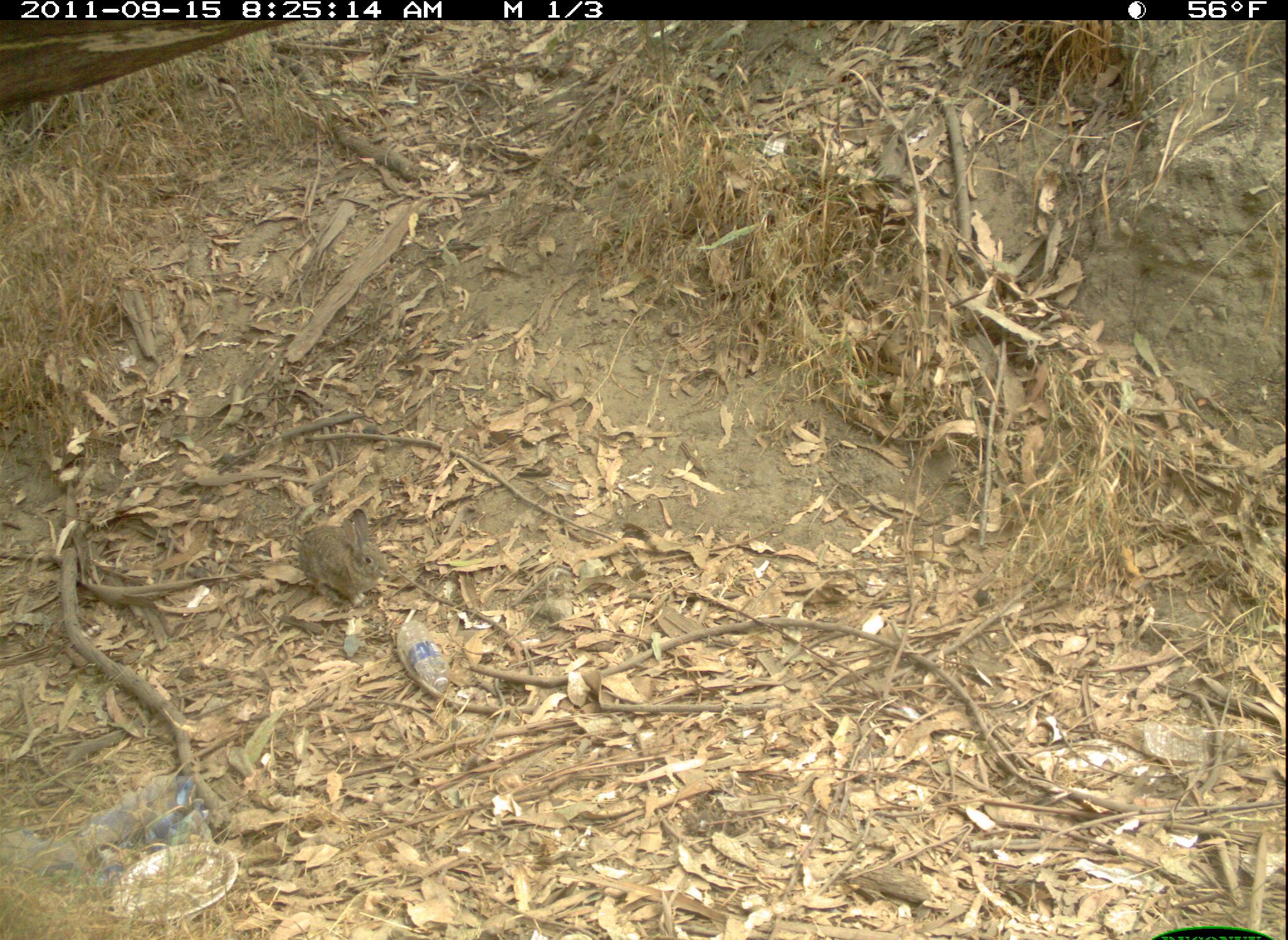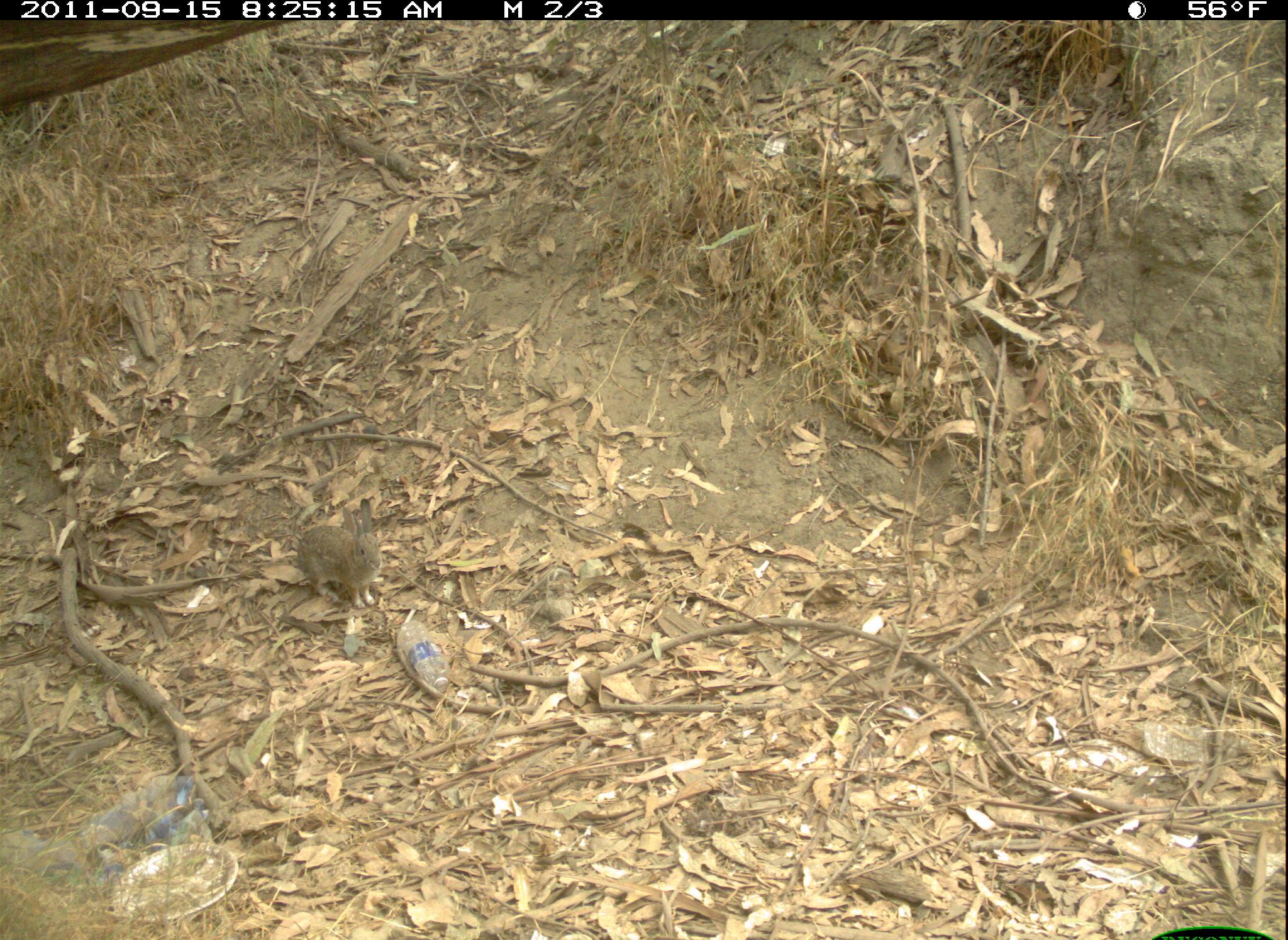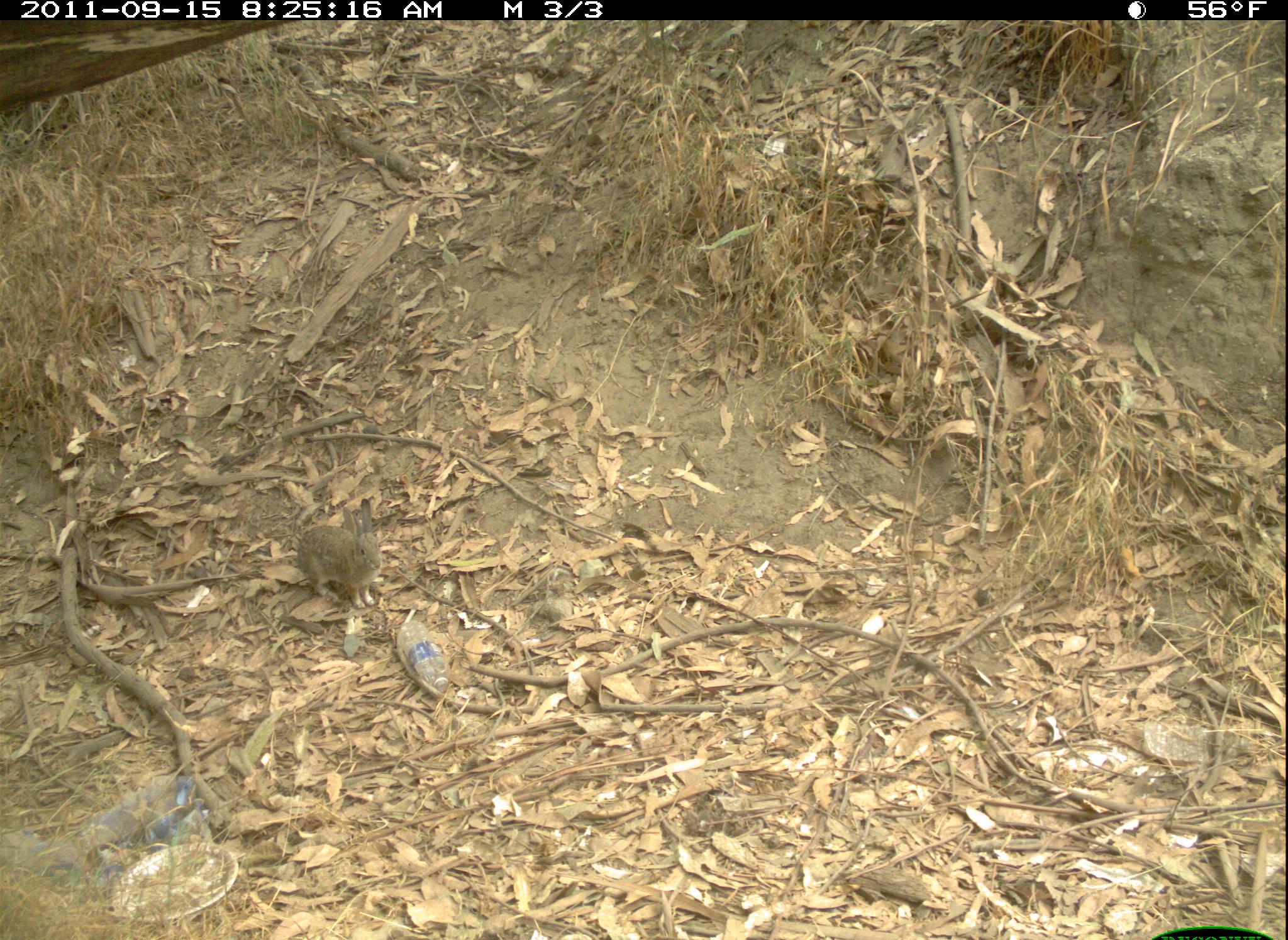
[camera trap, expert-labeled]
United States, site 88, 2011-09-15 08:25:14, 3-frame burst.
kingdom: Animalia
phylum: Chordata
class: Mammalia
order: Lagomorpha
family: Leporidae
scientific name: Leporidae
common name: rabbits and hares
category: rabbit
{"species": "rabbit (rabbits and hares) (Leporidae)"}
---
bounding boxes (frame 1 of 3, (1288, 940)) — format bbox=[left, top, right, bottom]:
rabbit: bbox=[277, 491, 406, 625]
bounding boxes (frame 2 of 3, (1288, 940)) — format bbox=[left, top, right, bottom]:
rabbit: bbox=[261, 477, 420, 643]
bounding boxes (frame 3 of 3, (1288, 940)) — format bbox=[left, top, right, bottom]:
rabbit: bbox=[278, 485, 396, 622]